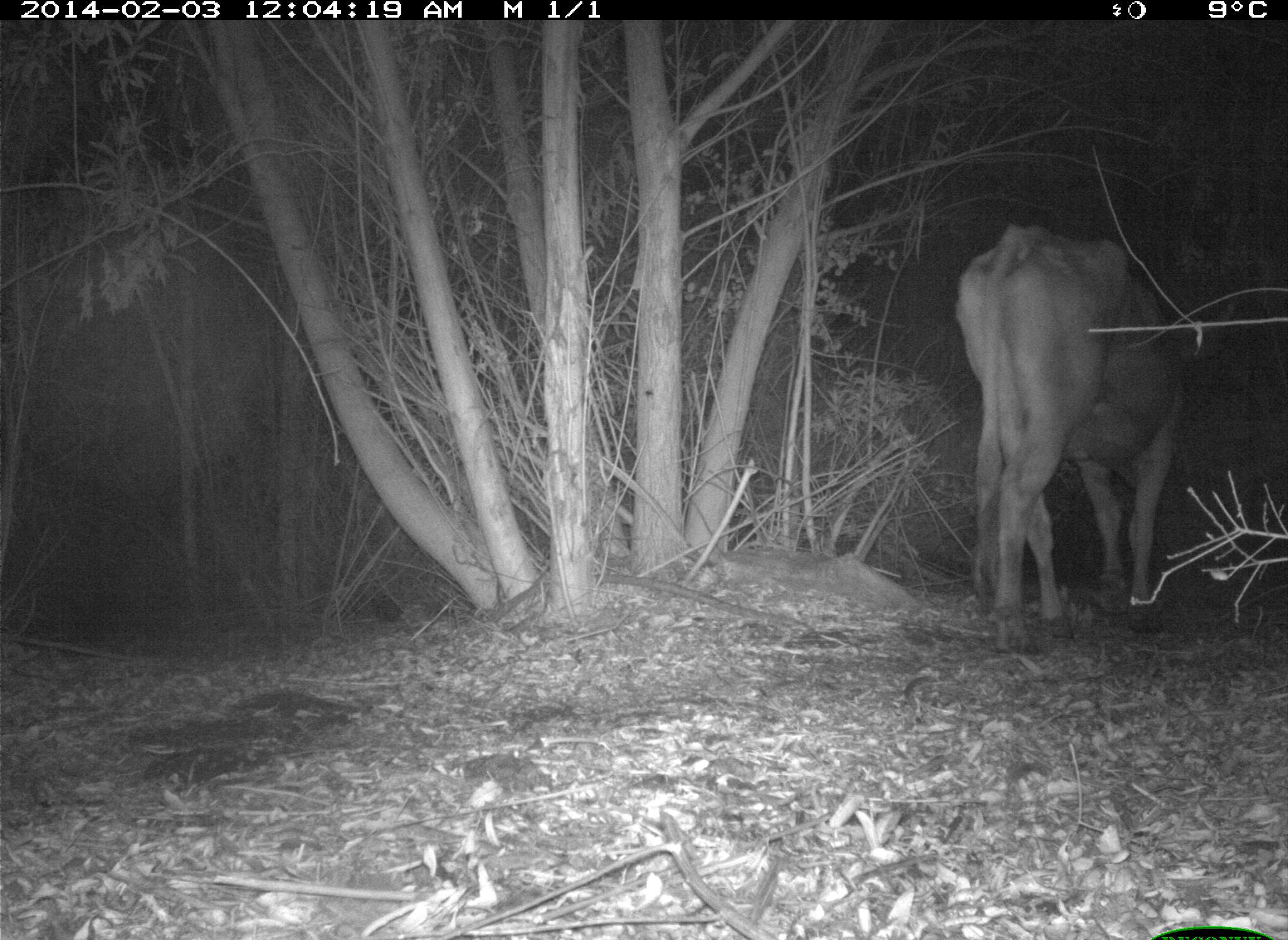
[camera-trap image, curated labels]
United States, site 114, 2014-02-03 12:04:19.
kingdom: Animalia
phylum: Chordata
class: Mammalia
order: Artiodactyla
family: Bovidae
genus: Bos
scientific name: Bos taurus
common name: cow